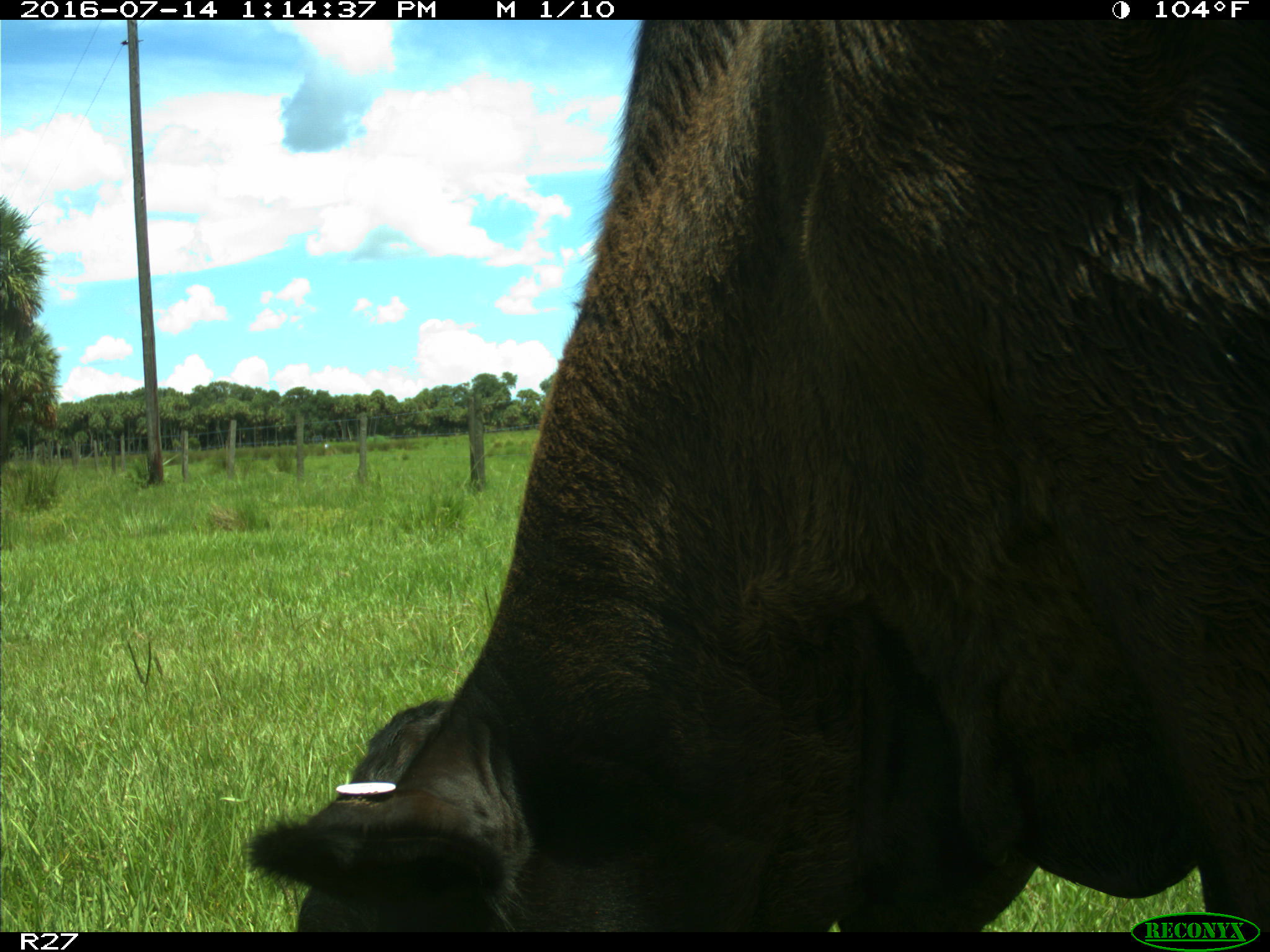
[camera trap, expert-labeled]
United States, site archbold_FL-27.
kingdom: Animalia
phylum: Chordata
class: Mammalia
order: Artiodactyla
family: Bovidae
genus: Bos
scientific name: Bos taurus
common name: domestic cow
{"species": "Bos taurus (domestic cow)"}